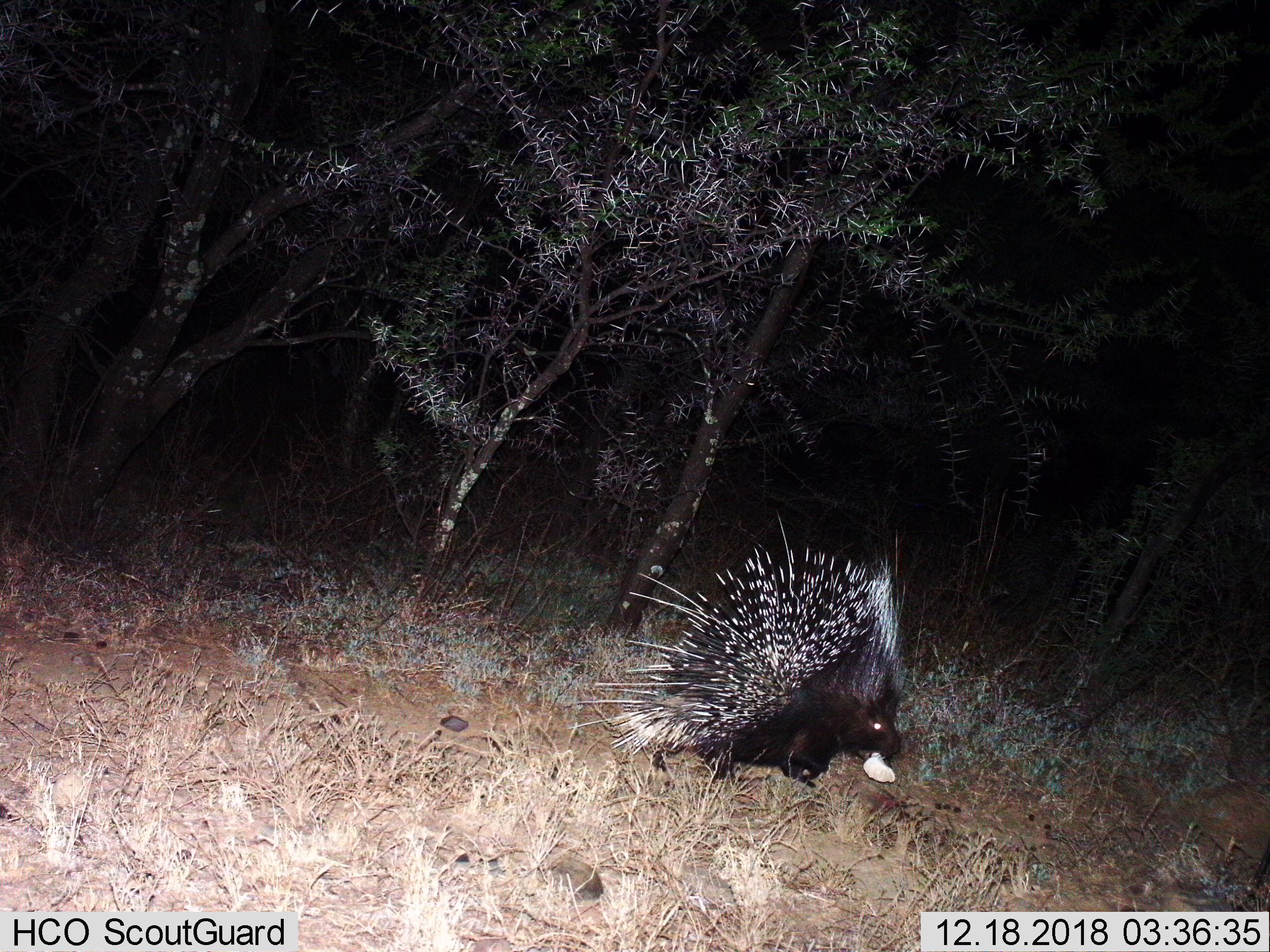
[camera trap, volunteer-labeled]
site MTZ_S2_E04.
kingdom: Animalia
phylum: Chordata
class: Mammalia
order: Rodentia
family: Hystricidae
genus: Hystrix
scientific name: Hystrix cristata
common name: crested porcupine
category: porcupine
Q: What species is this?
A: Porcupine (crested porcupine) (Hystrix cristata).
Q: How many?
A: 1.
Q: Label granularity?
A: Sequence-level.